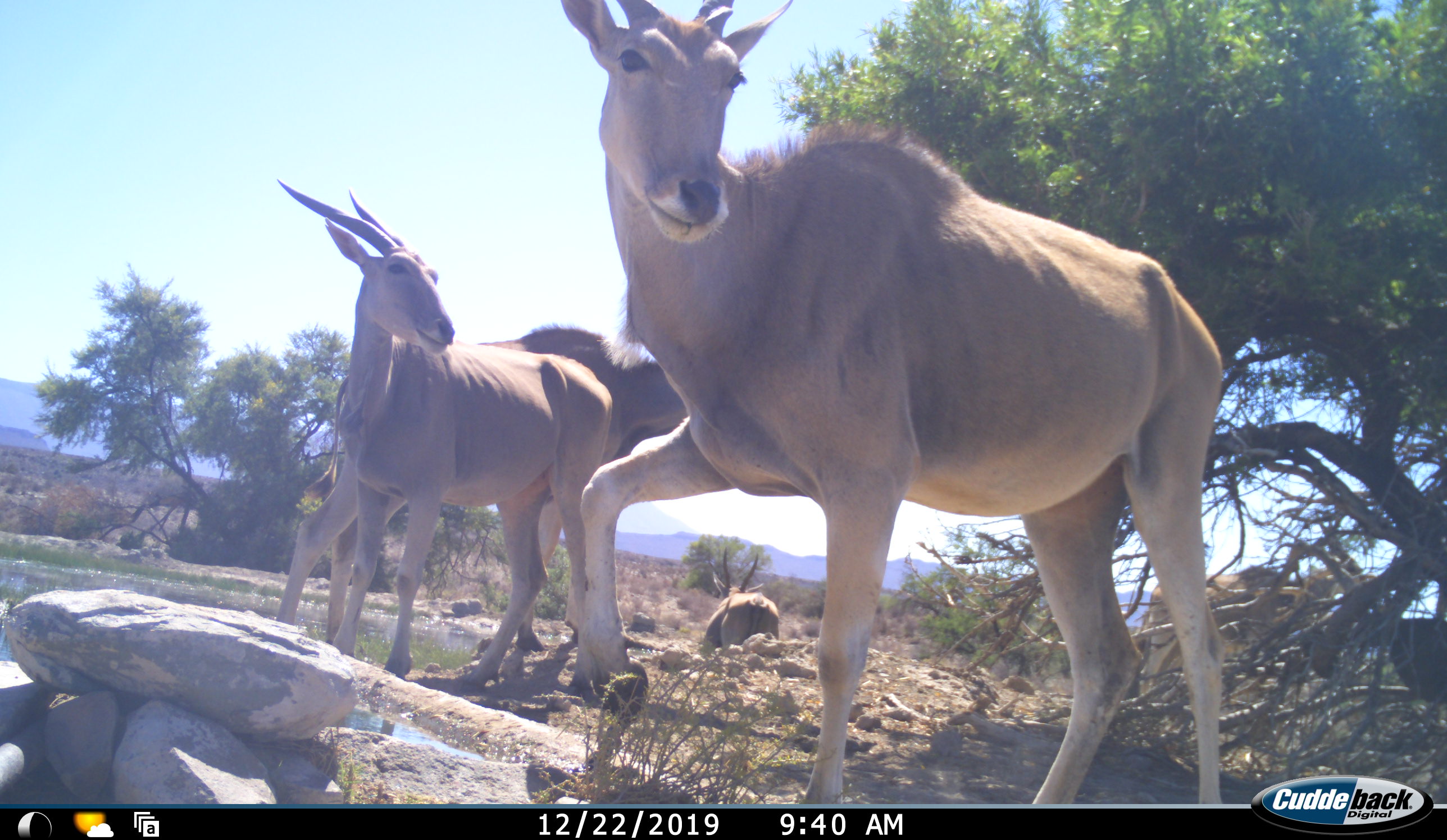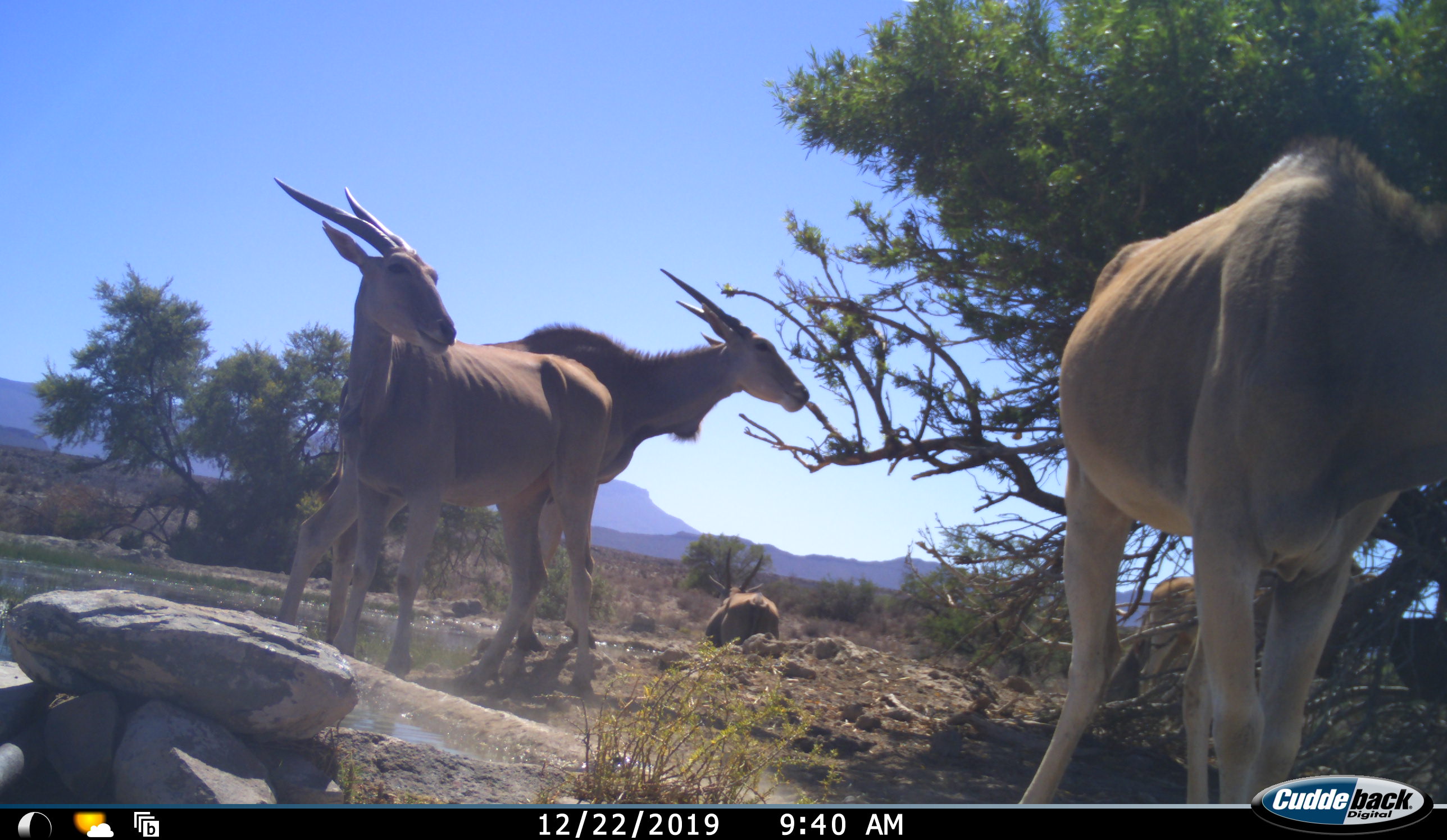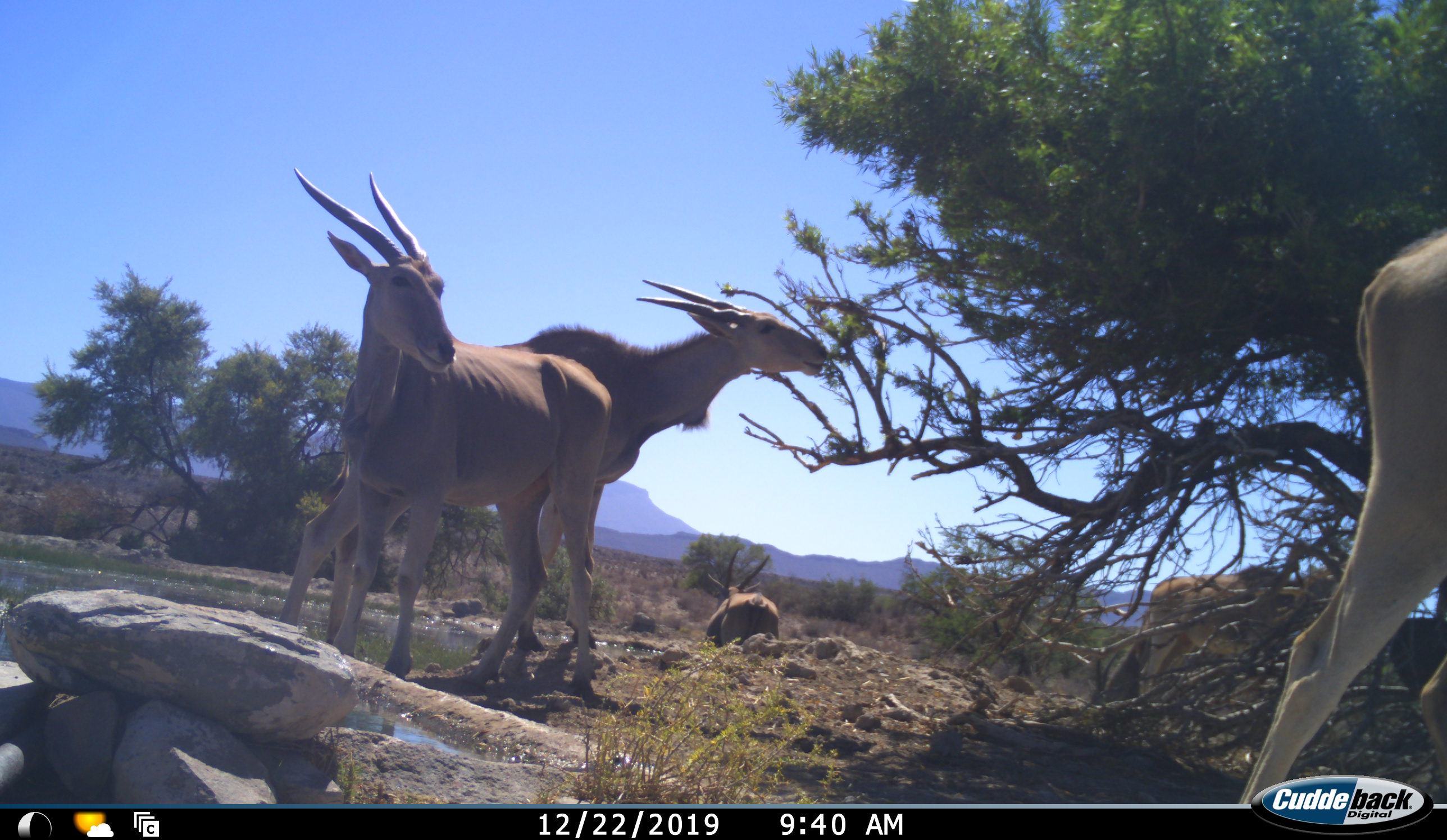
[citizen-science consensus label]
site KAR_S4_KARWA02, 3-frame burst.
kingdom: Animalia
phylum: Chordata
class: Mammalia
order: Artiodactyla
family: Bovidae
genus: Tragelaphus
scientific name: Tragelaphus oryx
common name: eland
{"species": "eland (Tragelaphus oryx)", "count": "5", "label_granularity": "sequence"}